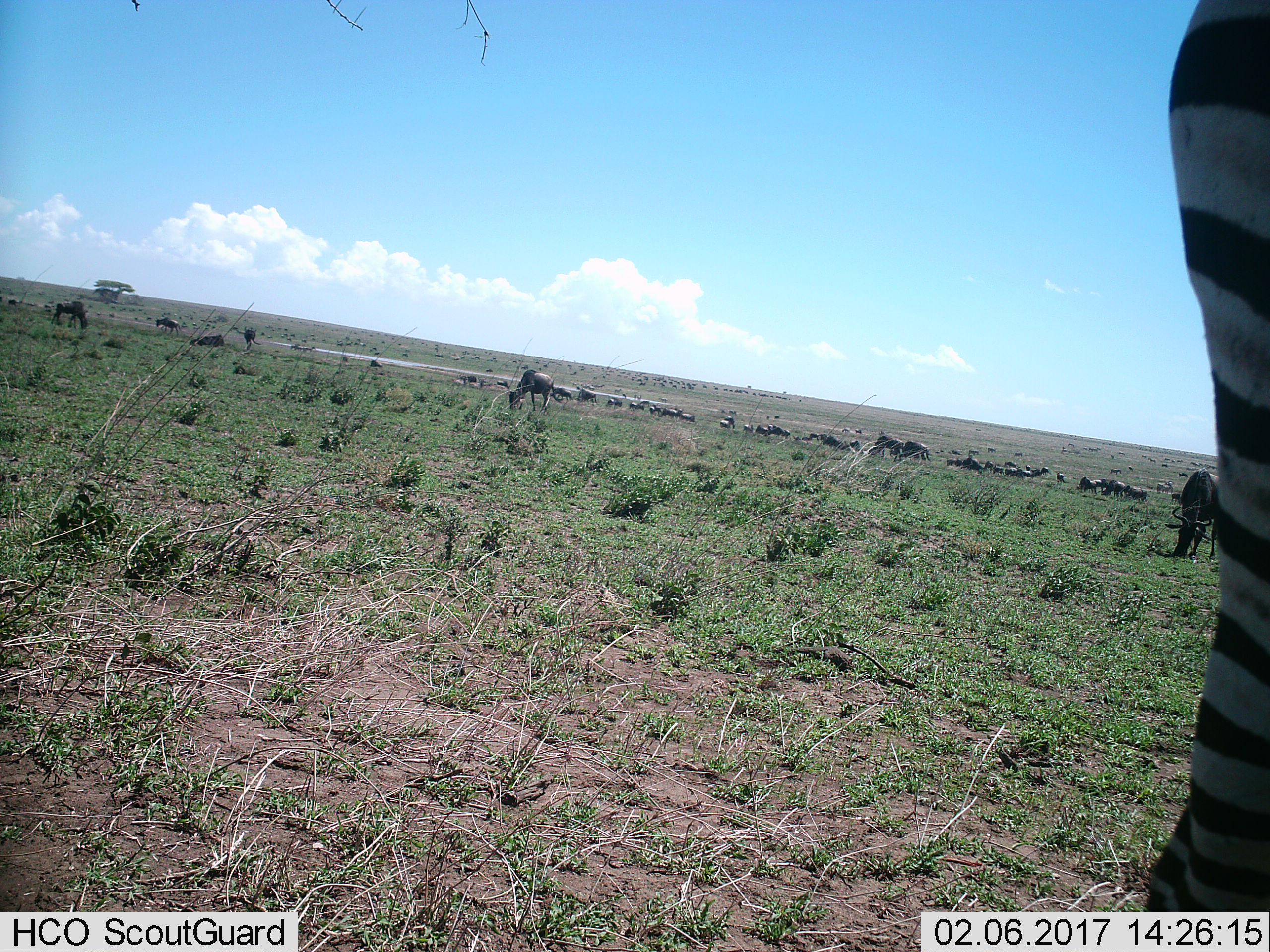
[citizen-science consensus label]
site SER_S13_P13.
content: unidentified animal